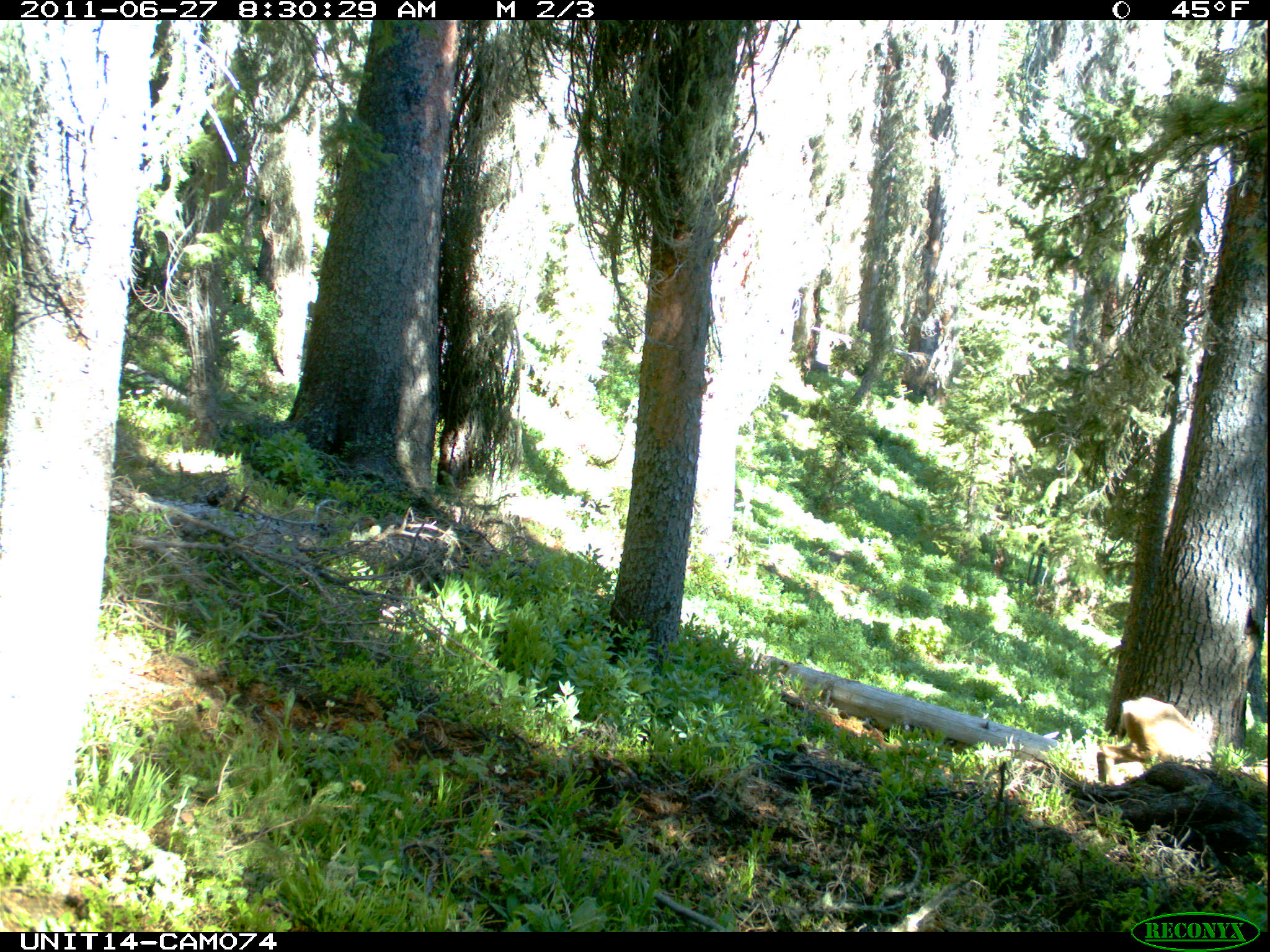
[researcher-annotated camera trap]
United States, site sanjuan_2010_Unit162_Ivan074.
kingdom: Animalia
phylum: Chordata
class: Mammalia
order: Artiodactyla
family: Cervidae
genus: Odocoileus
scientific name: Odocoileus hemionus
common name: mule deer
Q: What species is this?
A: Odocoileus hemionus (mule deer).